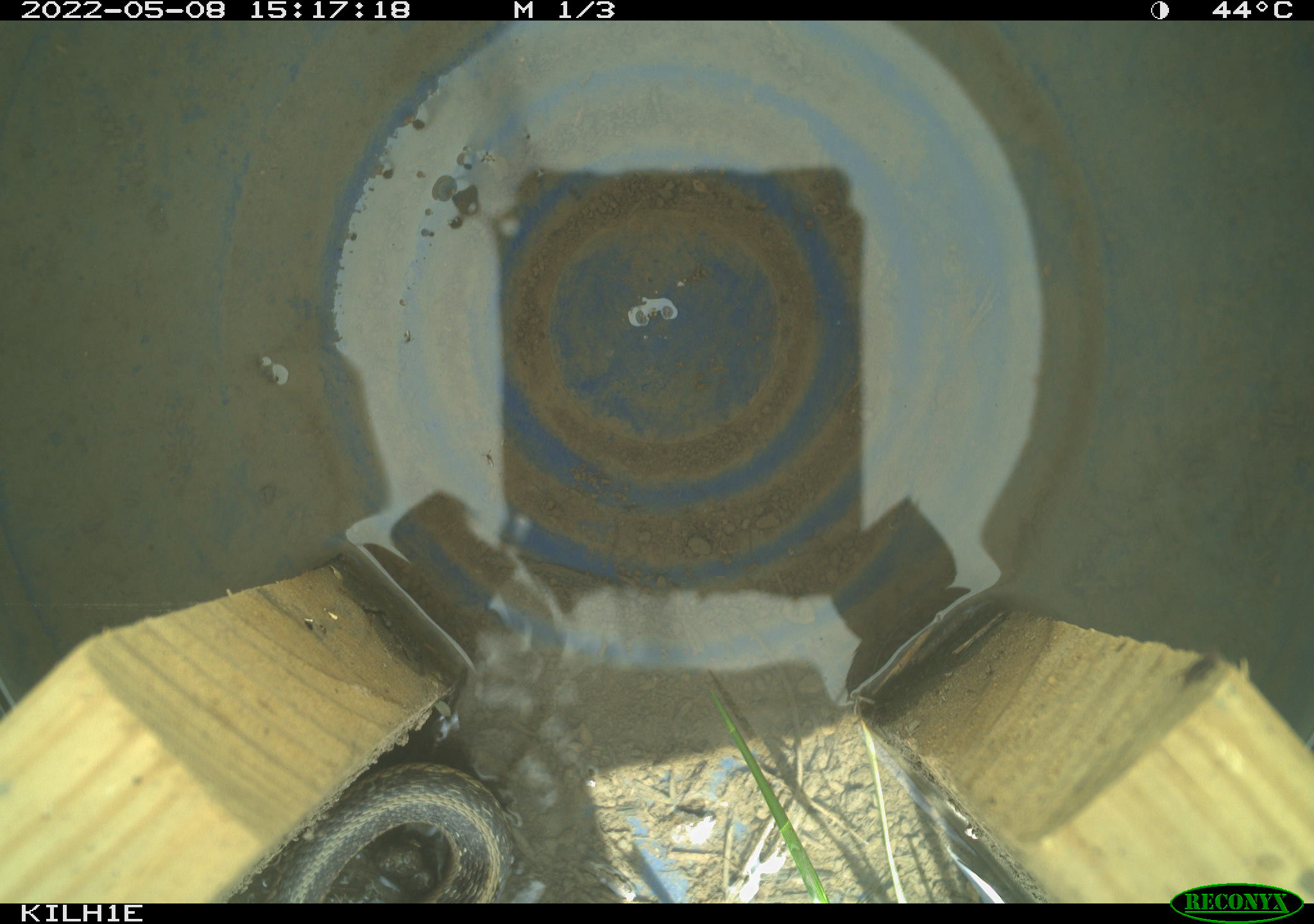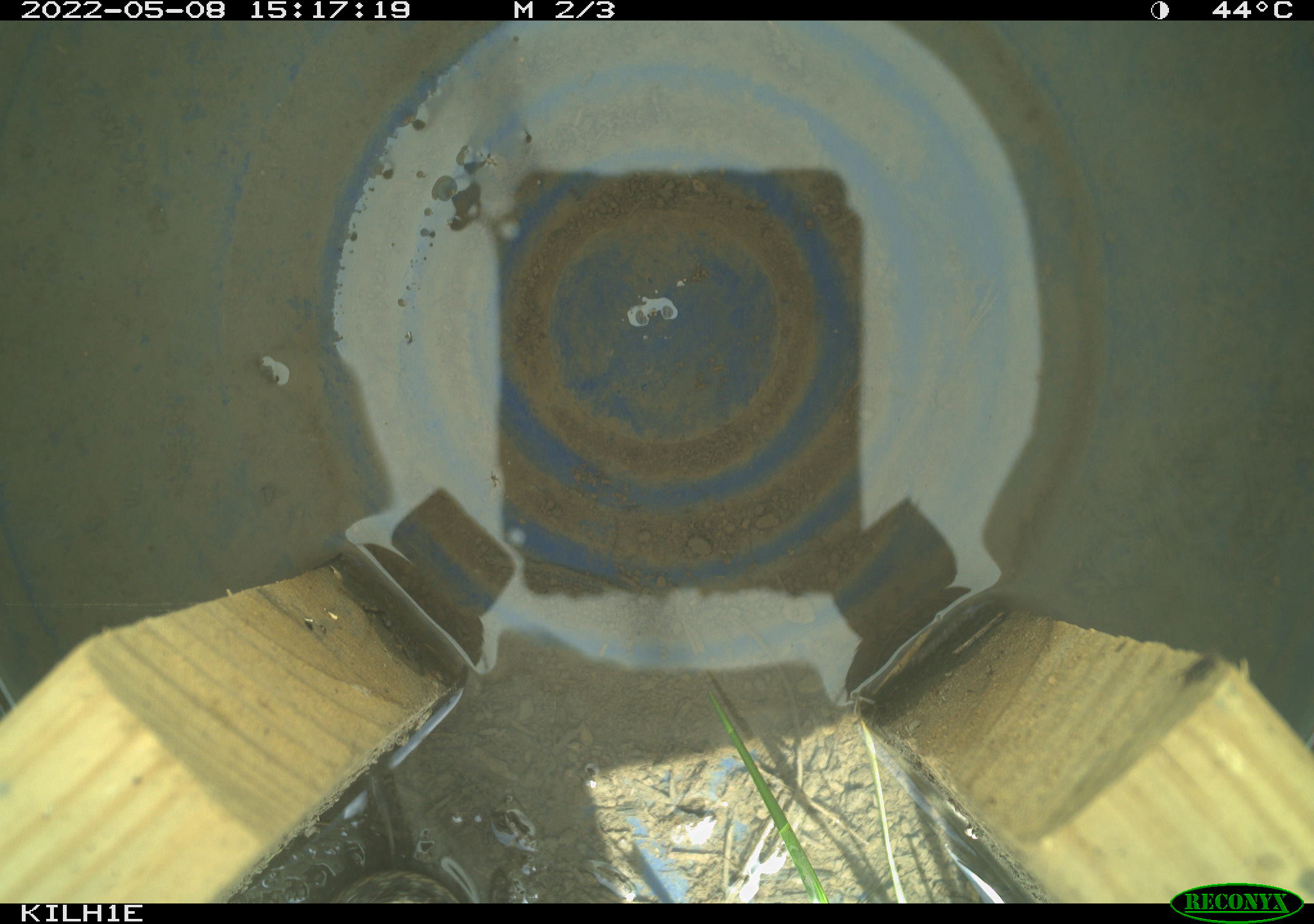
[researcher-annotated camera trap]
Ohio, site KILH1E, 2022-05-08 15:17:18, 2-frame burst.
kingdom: Animalia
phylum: Chordata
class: Reptilia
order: Squamata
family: Colubridae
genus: Thamnophis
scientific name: Thamnophis sirtalis sirtalis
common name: eastern gartersnake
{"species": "eastern gartersnake (Thamnophis sirtalis sirtalis)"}